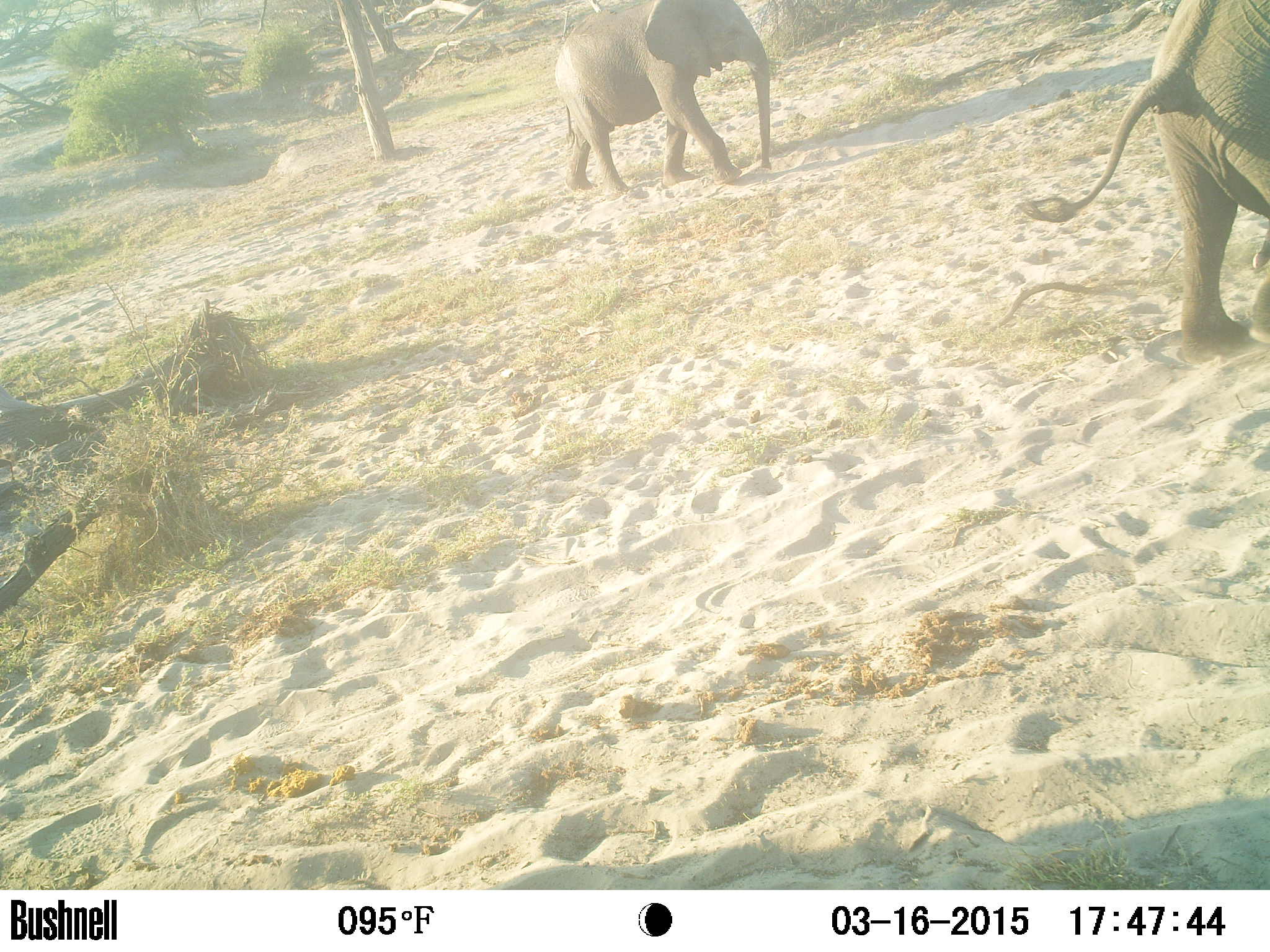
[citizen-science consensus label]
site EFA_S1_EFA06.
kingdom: Animalia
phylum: Chordata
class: Mammalia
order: Proboscidea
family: Elephantidae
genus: Loxodonta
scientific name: Loxodonta africana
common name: african bush elephant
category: elephant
Elephant (african bush elephant) (Loxodonta africana), count 2. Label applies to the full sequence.